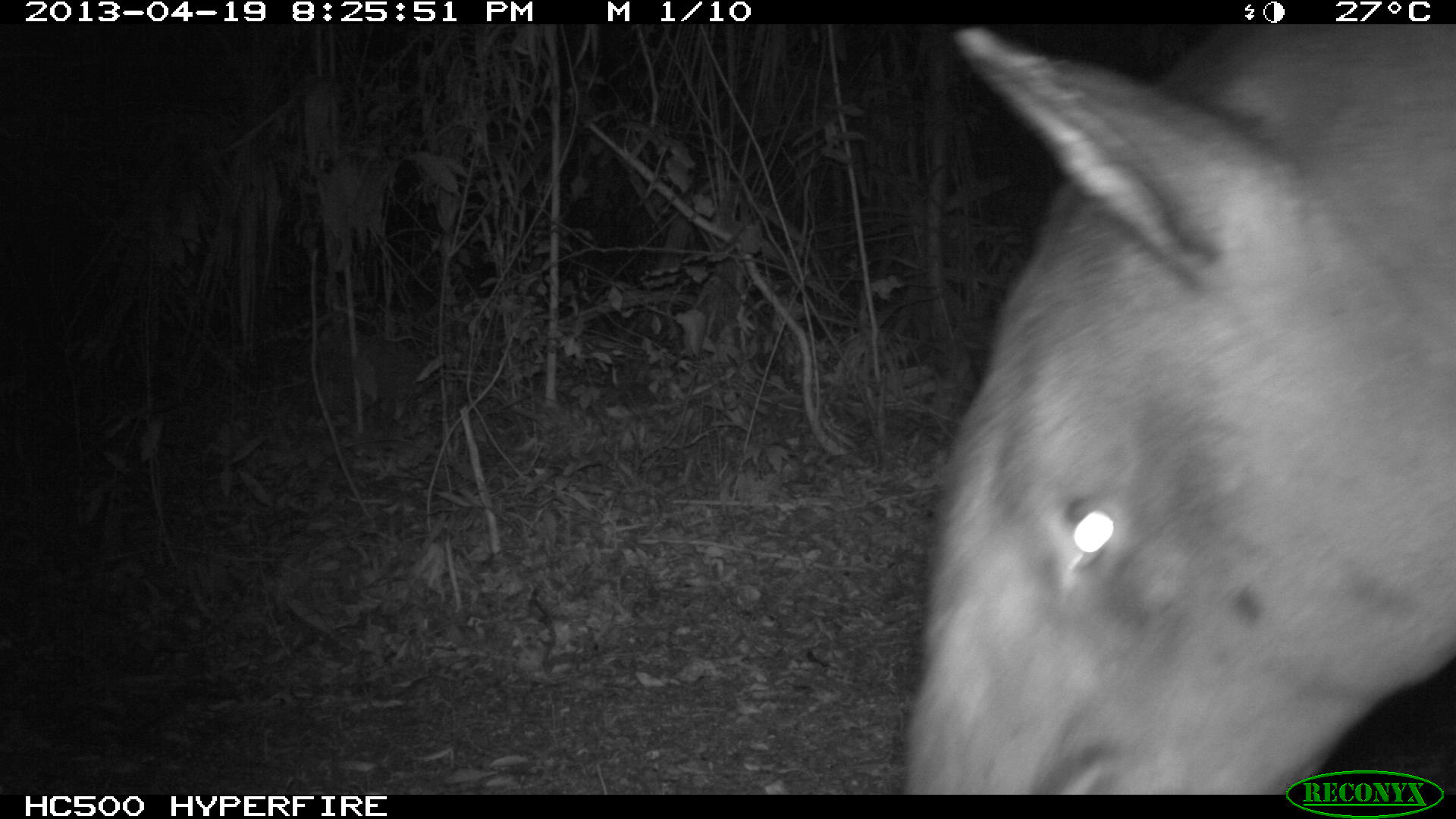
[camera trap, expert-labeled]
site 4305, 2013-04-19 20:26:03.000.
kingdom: Animalia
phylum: Chordata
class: Mammalia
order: Perissodactyla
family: Tapiridae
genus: Tapirus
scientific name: Tapirus bairdii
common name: baird's tapir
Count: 2.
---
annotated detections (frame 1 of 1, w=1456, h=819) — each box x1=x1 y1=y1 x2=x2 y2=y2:
tapirus bairdii: x1=901 y1=24 x2=1456 y2=795